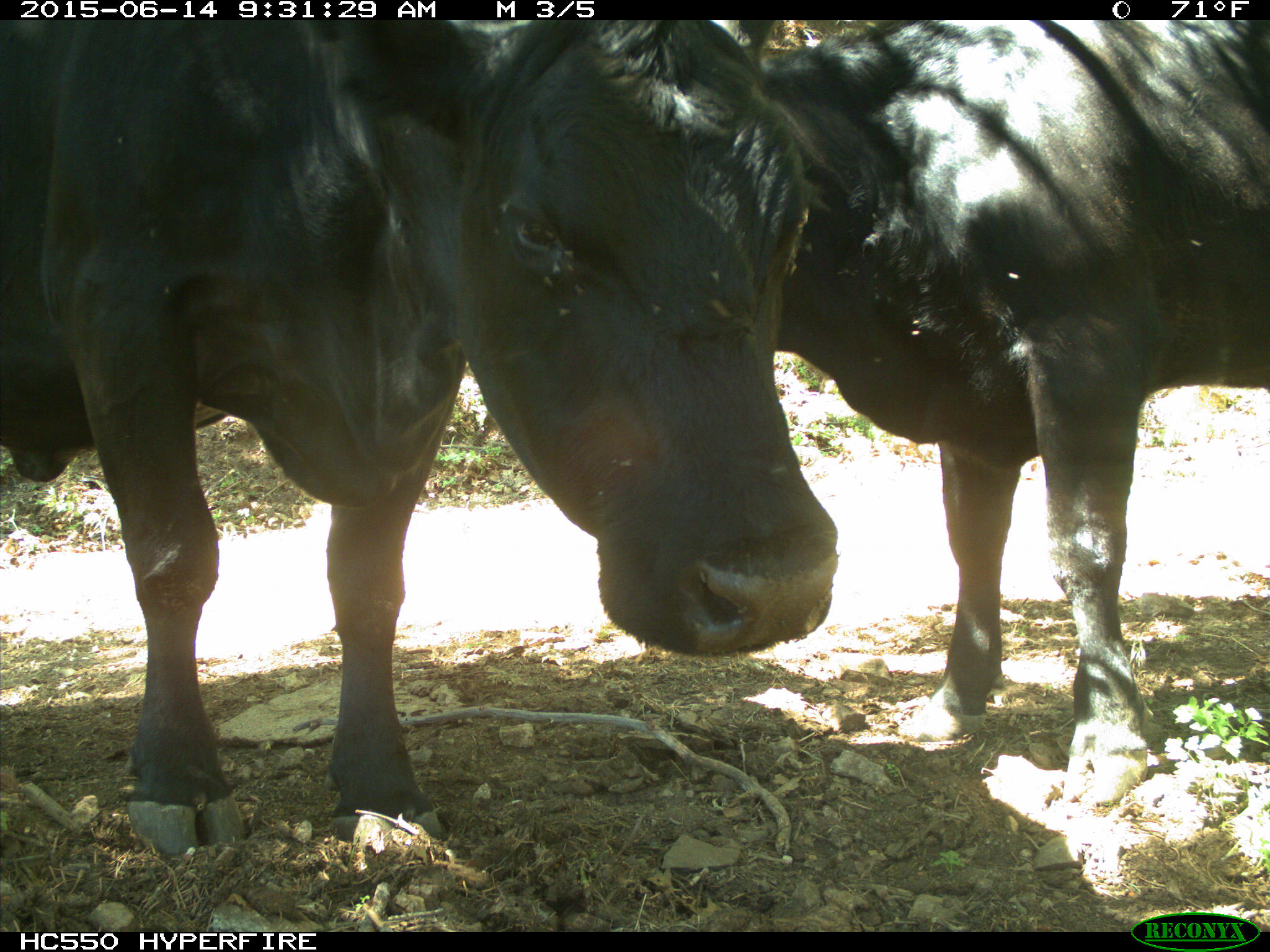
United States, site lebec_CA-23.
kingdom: Animalia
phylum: Chordata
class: Mammalia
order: Artiodactyla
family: Bovidae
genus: Bos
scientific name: Bos taurus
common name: domestic cow